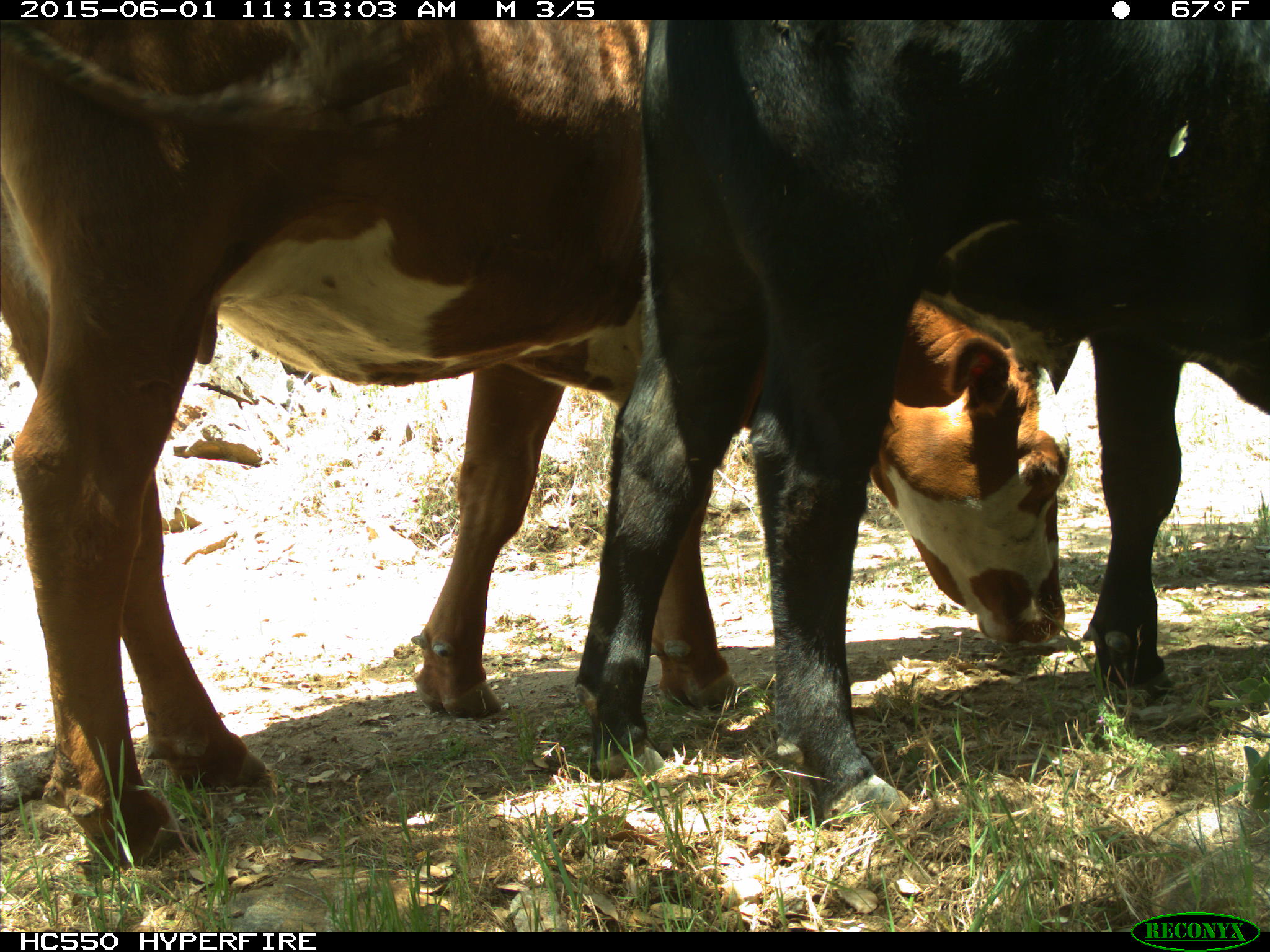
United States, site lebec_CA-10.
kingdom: Animalia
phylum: Chordata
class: Mammalia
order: Artiodactyla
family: Bovidae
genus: Bos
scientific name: Bos taurus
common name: domestic cow